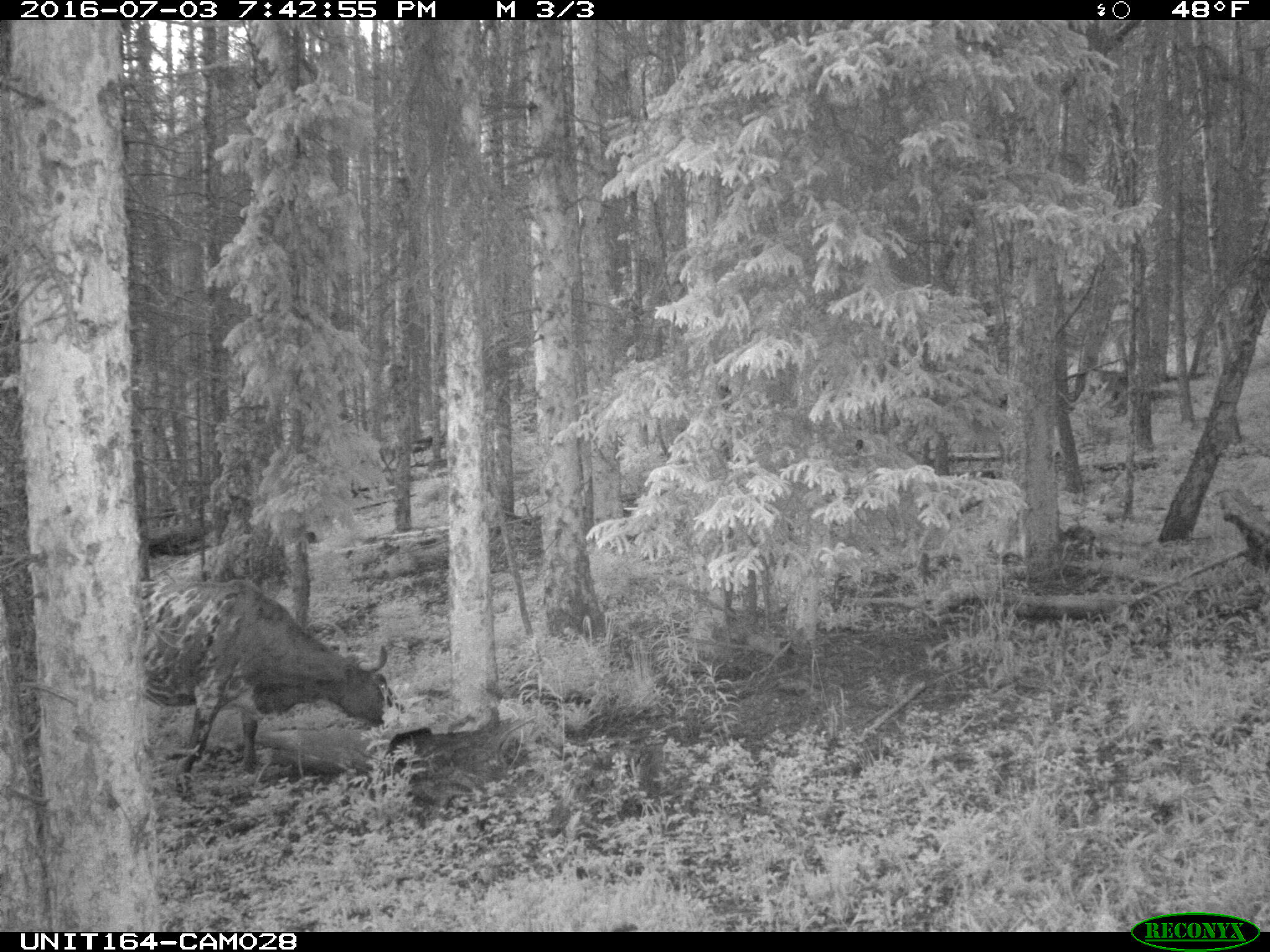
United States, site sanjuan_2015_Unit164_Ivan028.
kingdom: Animalia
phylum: Chordata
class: Mammalia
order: Artiodactyla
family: Bovidae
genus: Bos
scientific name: Bos taurus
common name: domestic cow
Bos taurus (domestic cow).